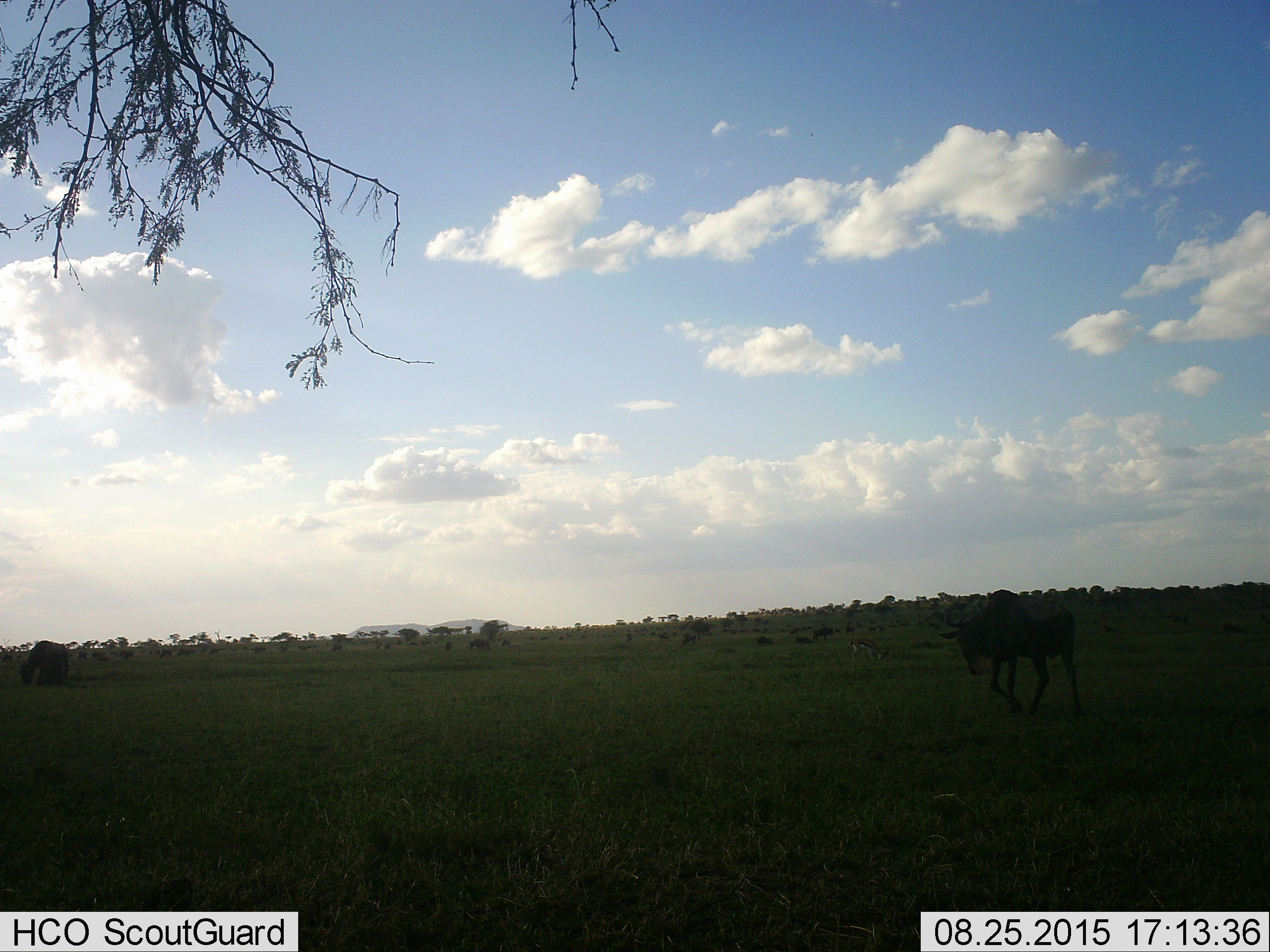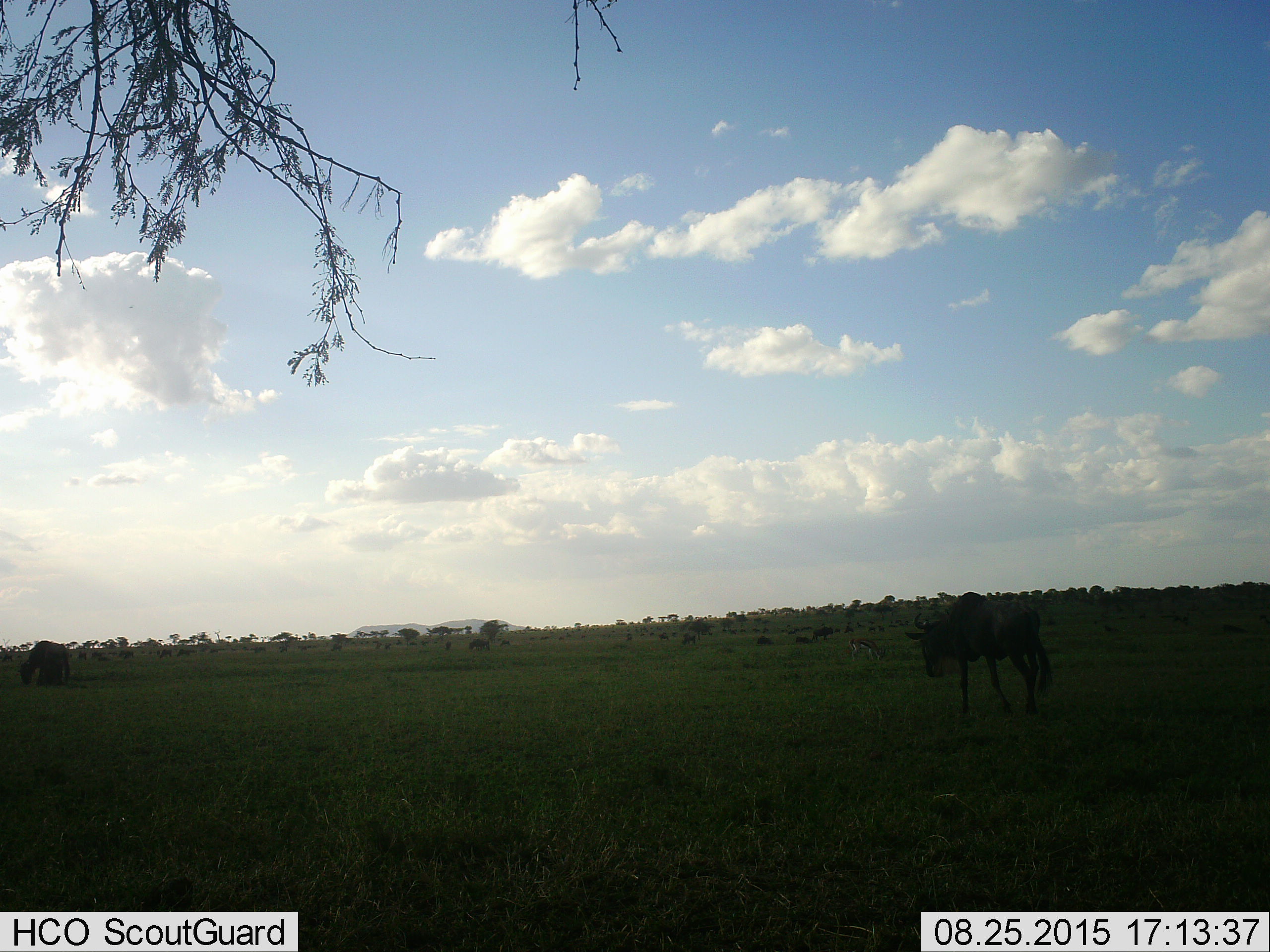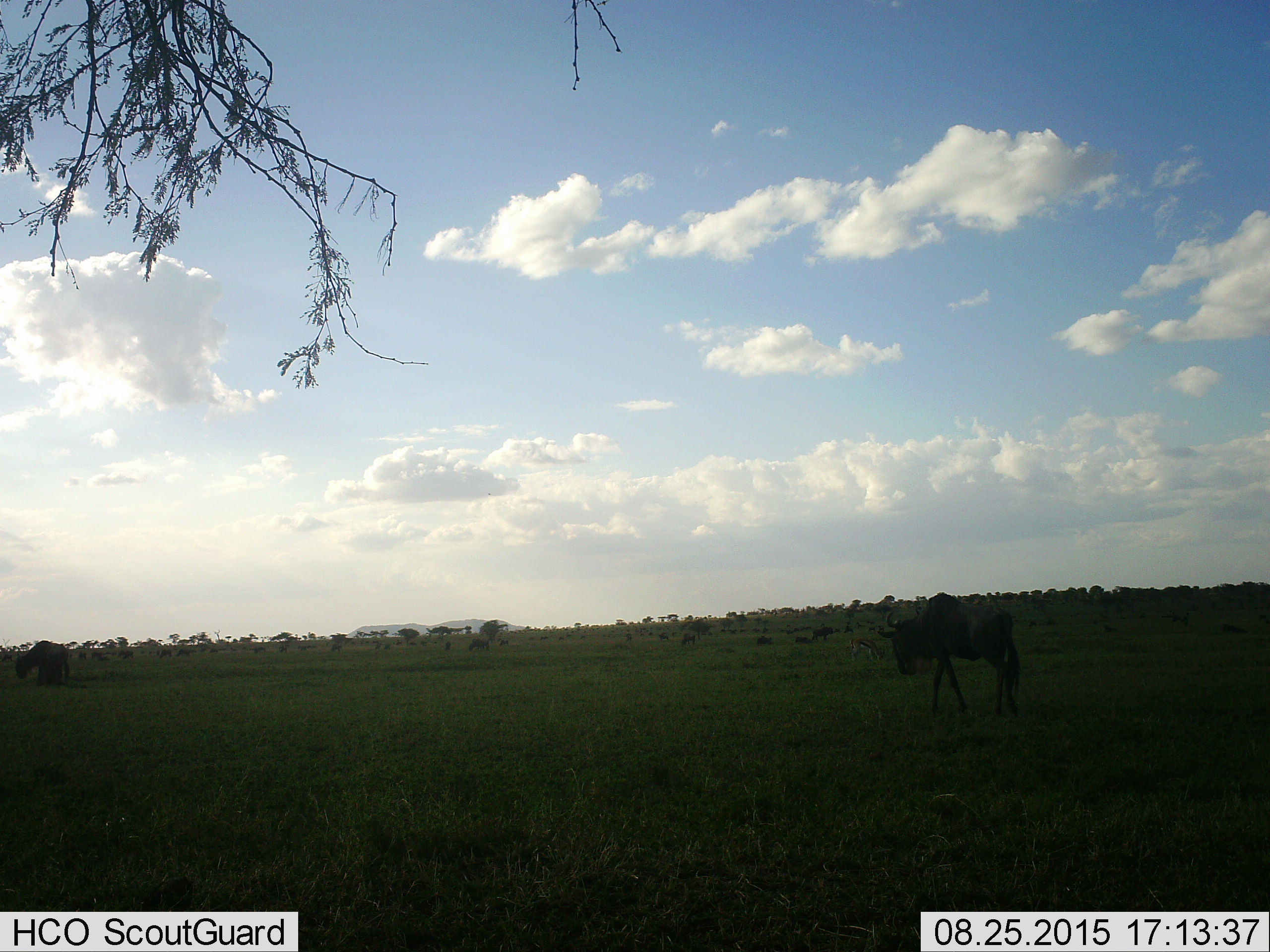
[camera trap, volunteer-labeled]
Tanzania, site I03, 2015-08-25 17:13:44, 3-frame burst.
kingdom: Animalia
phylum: Chordata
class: Mammalia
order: Artiodactyla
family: Bovidae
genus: Eudorcas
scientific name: Eudorcas thomsonii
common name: thomson's gazelle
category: gazellethomsons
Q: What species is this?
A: Gazellethomsons (thomson's gazelle) (Eudorcas thomsonii).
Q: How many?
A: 1.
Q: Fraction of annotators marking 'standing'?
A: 22%.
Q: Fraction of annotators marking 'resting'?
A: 0%.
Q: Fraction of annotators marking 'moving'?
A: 11%.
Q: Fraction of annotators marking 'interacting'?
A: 0%.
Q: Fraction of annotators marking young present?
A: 0%.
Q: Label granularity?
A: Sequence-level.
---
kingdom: Animalia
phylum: Chordata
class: Mammalia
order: Artiodactyla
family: Bovidae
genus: Connochaetes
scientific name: Connochaetes taurinus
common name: blue wildebeest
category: wildebeest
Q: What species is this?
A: Wildebeest (blue wildebeest) (Connochaetes taurinus).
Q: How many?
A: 11-50.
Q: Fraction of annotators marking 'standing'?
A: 54%.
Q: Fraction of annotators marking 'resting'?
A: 15%.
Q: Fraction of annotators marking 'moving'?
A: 85%.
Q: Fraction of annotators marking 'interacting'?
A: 0%.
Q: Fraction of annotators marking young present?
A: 0%.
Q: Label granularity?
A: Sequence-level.